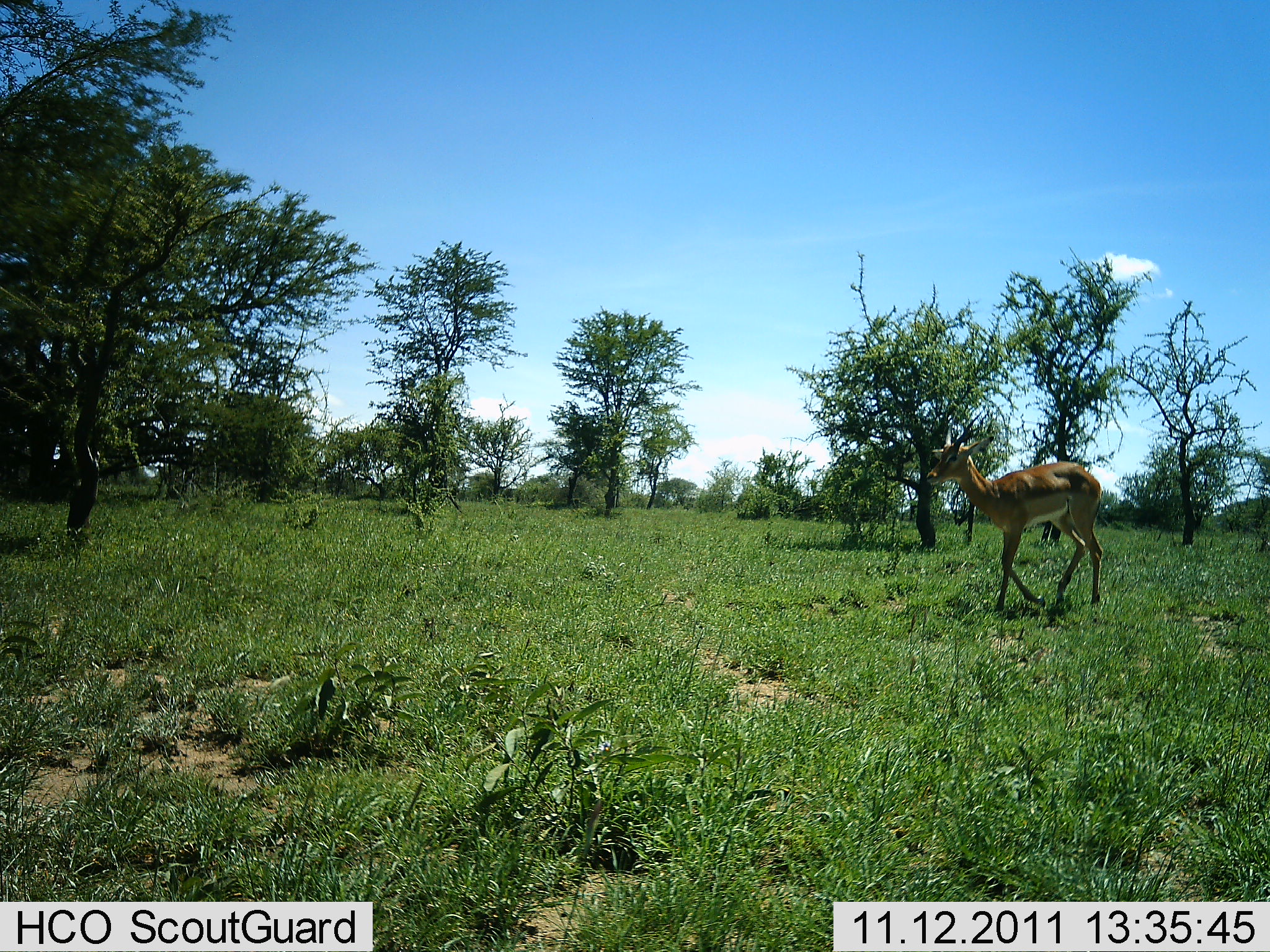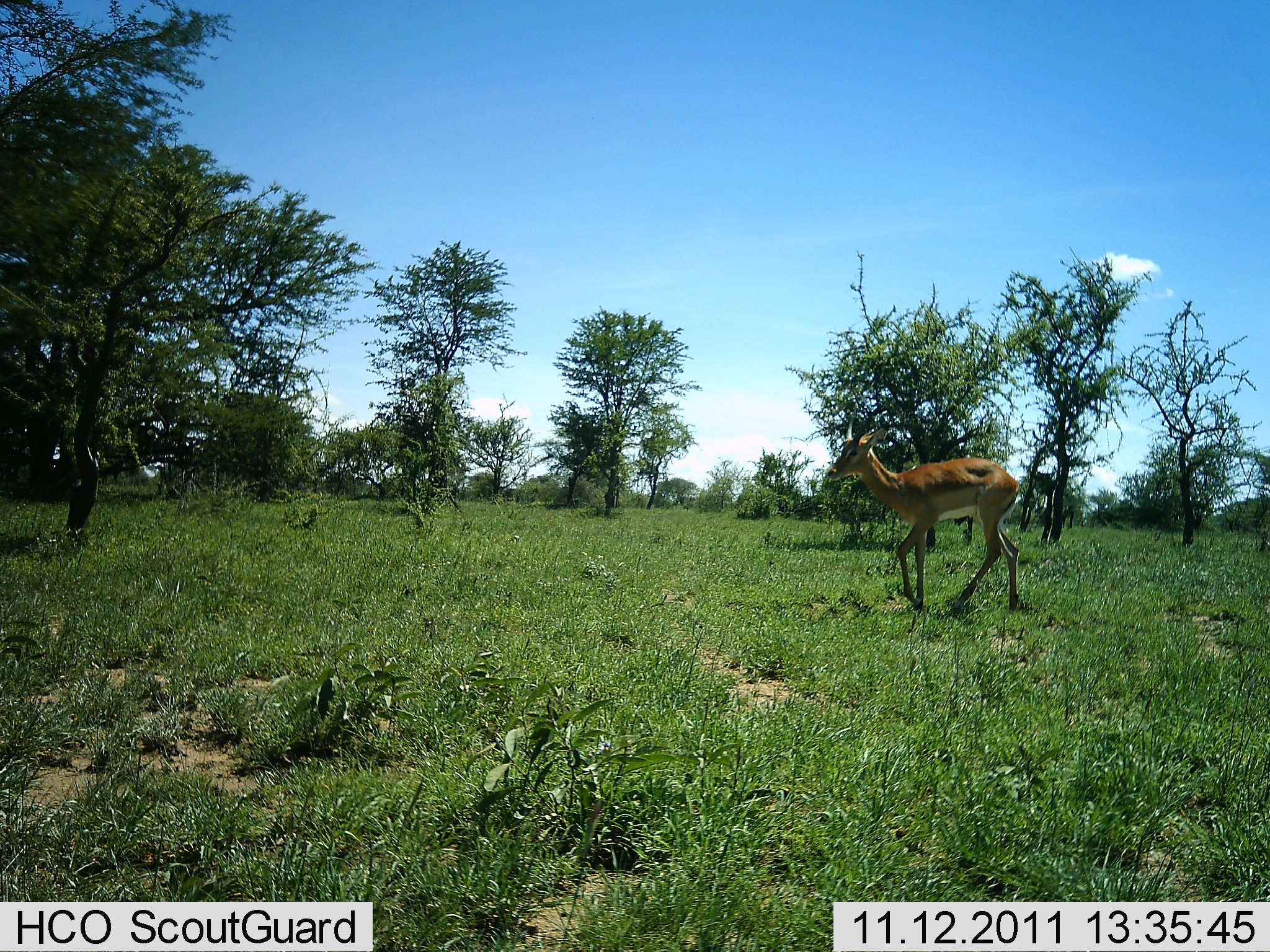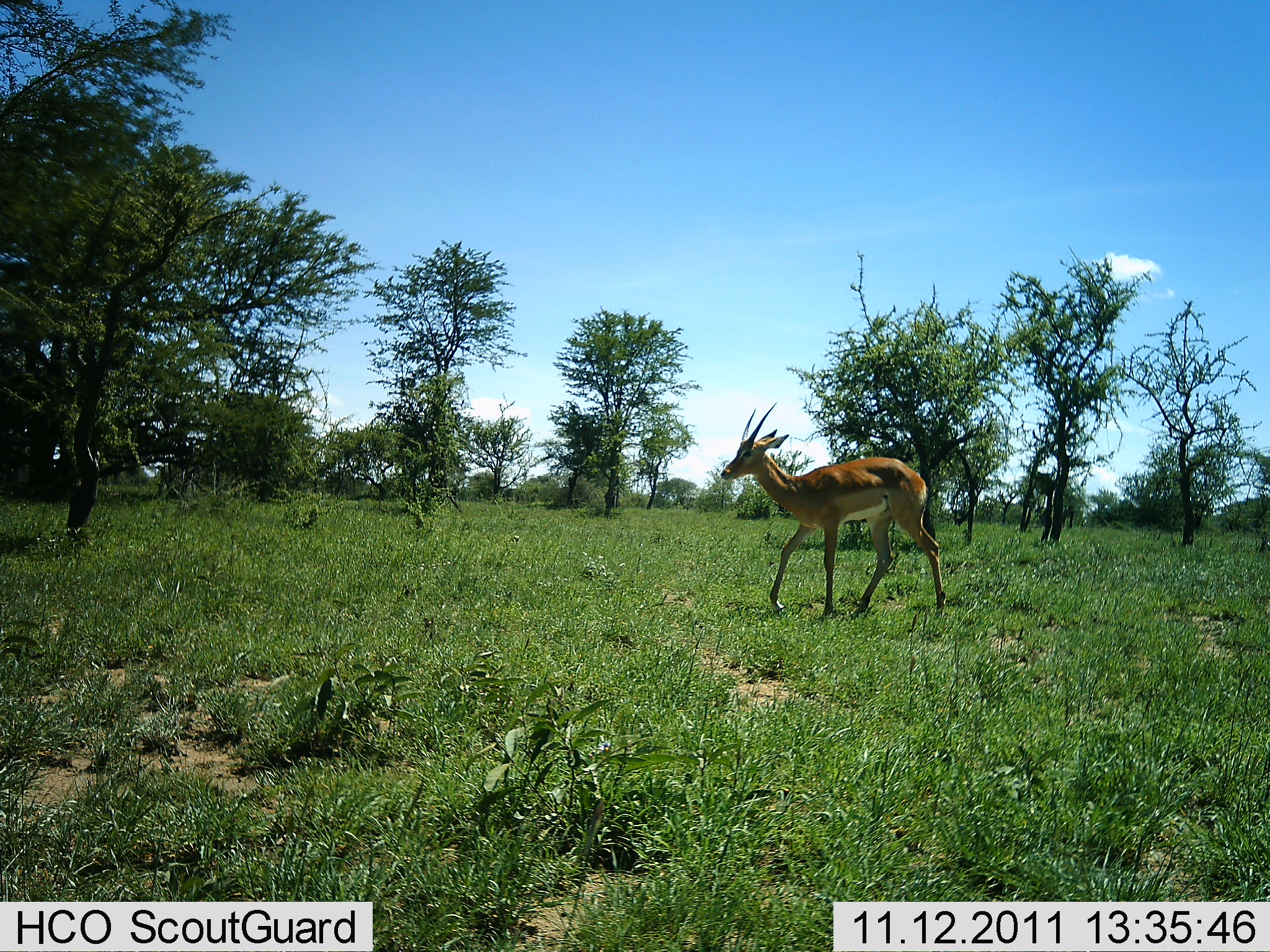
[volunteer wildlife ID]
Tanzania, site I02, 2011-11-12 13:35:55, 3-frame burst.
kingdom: Animalia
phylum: Chordata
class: Mammalia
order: Artiodactyla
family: Bovidae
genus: Nanger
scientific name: Nanger granti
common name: grant's gazelle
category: gazellegrants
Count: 1.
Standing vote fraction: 0%.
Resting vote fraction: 0%.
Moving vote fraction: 100%.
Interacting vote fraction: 0%.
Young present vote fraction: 0%.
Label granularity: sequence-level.